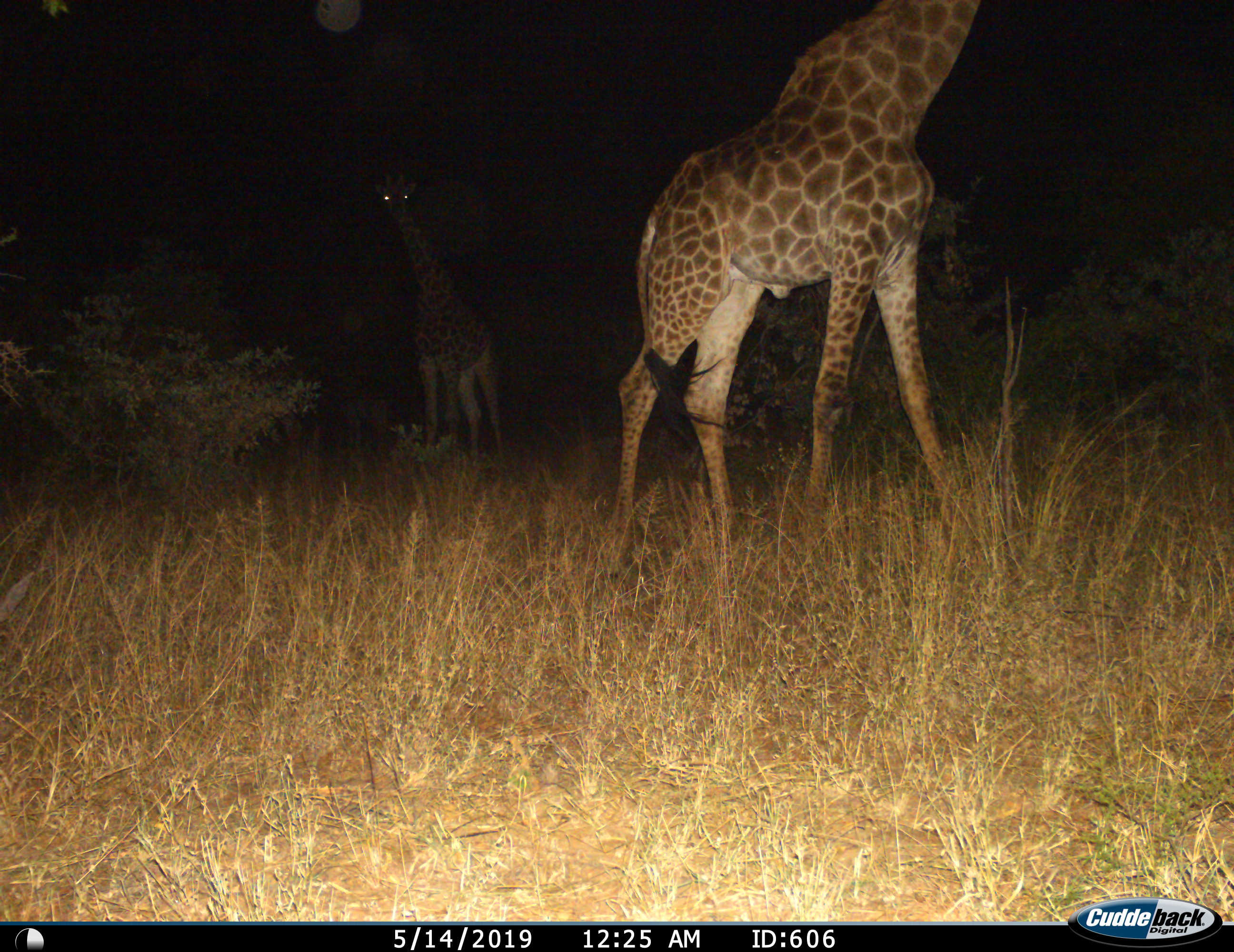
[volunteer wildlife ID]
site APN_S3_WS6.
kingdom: Animalia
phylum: Chordata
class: Mammalia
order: Artiodactyla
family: Giraffidae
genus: Giraffa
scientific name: Giraffa camelopardalis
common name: giraffe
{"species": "giraffe (Giraffa camelopardalis)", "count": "2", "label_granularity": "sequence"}